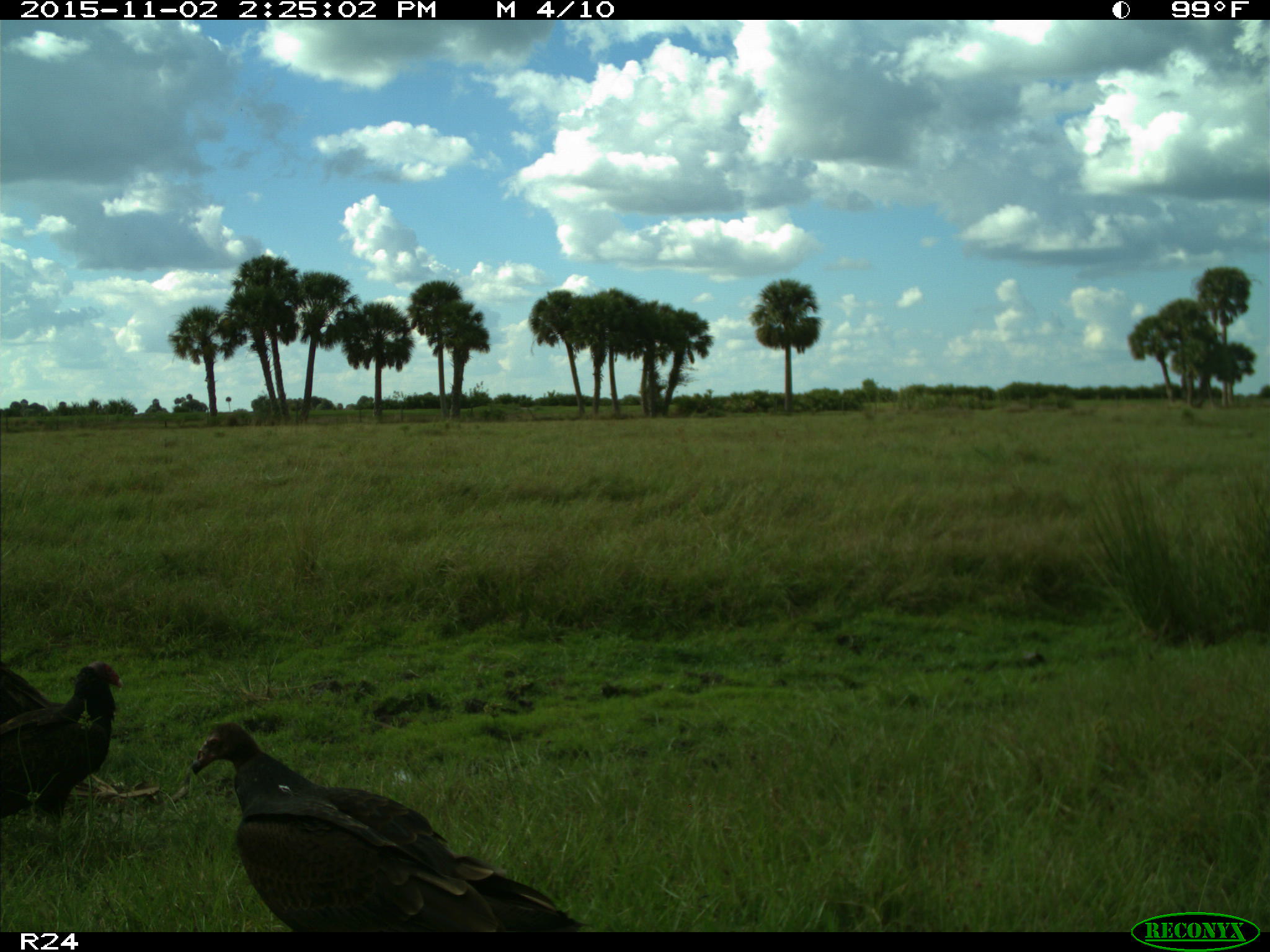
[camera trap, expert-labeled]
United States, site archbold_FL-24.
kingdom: Animalia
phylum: Chordata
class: Aves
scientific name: Aves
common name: birds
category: unidentified bird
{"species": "unidentified bird (birds) (Aves)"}